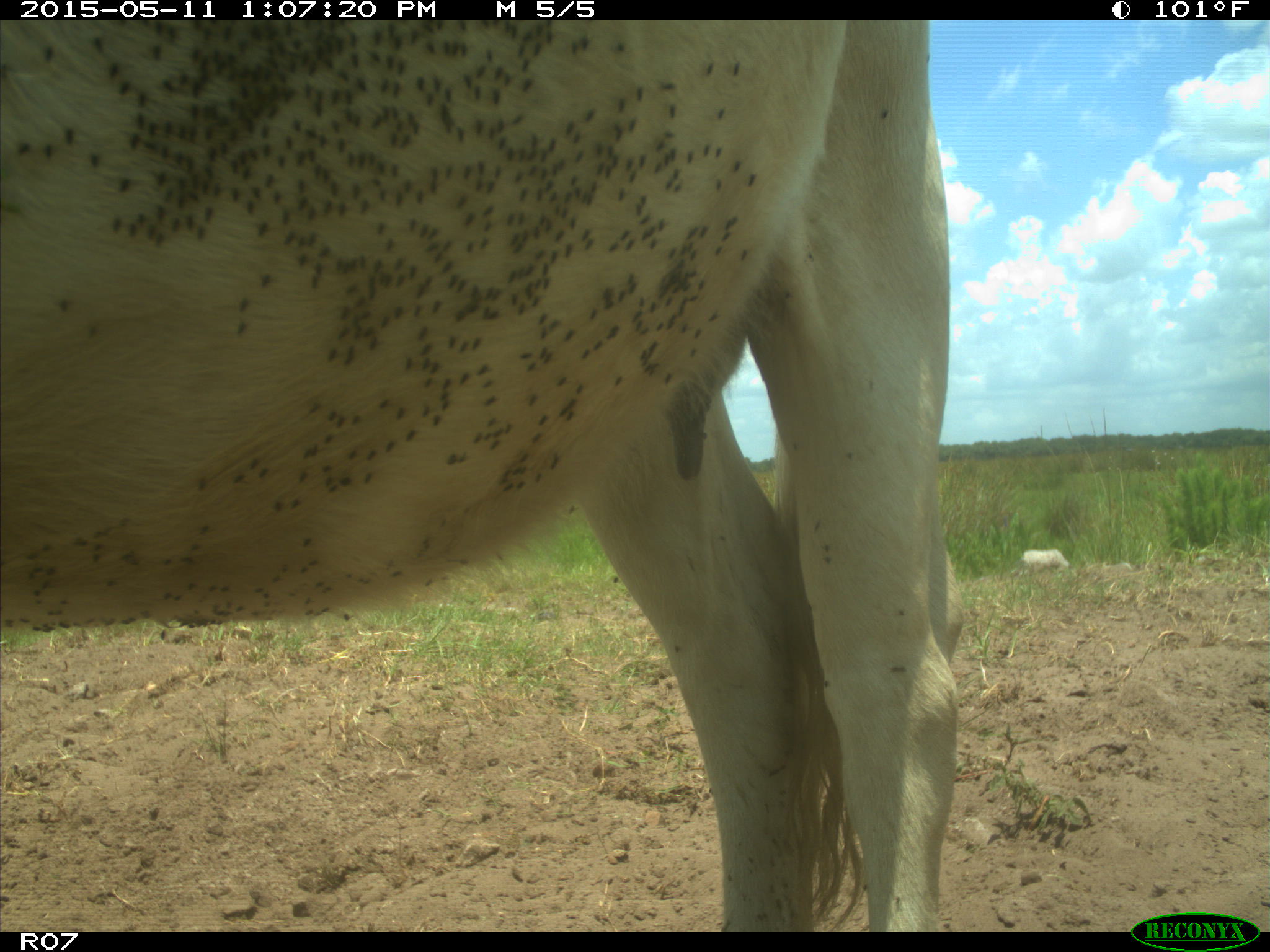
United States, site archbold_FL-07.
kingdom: Animalia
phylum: Chordata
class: Mammalia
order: Artiodactyla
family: Bovidae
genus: Bos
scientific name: Bos taurus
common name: domestic cow